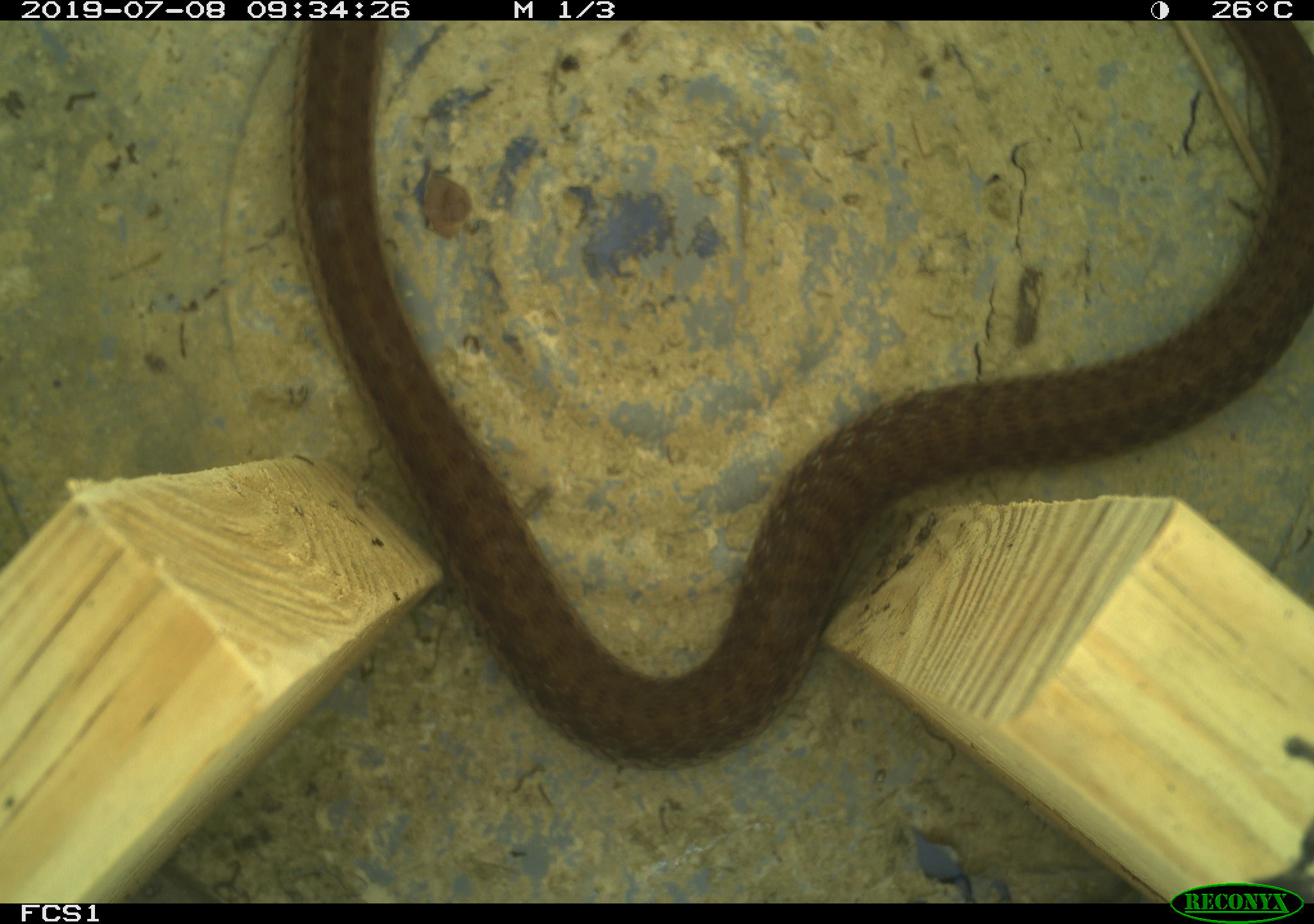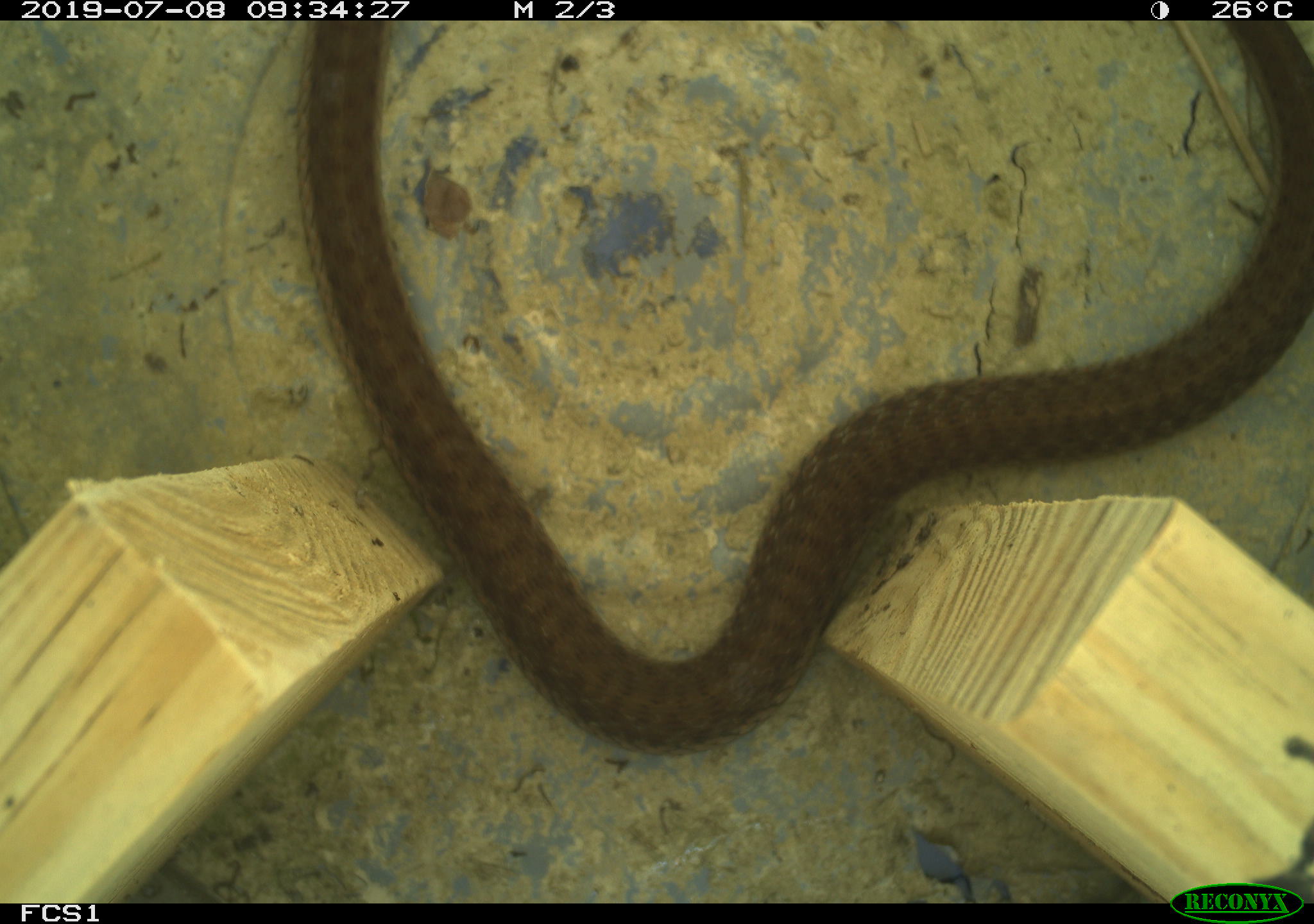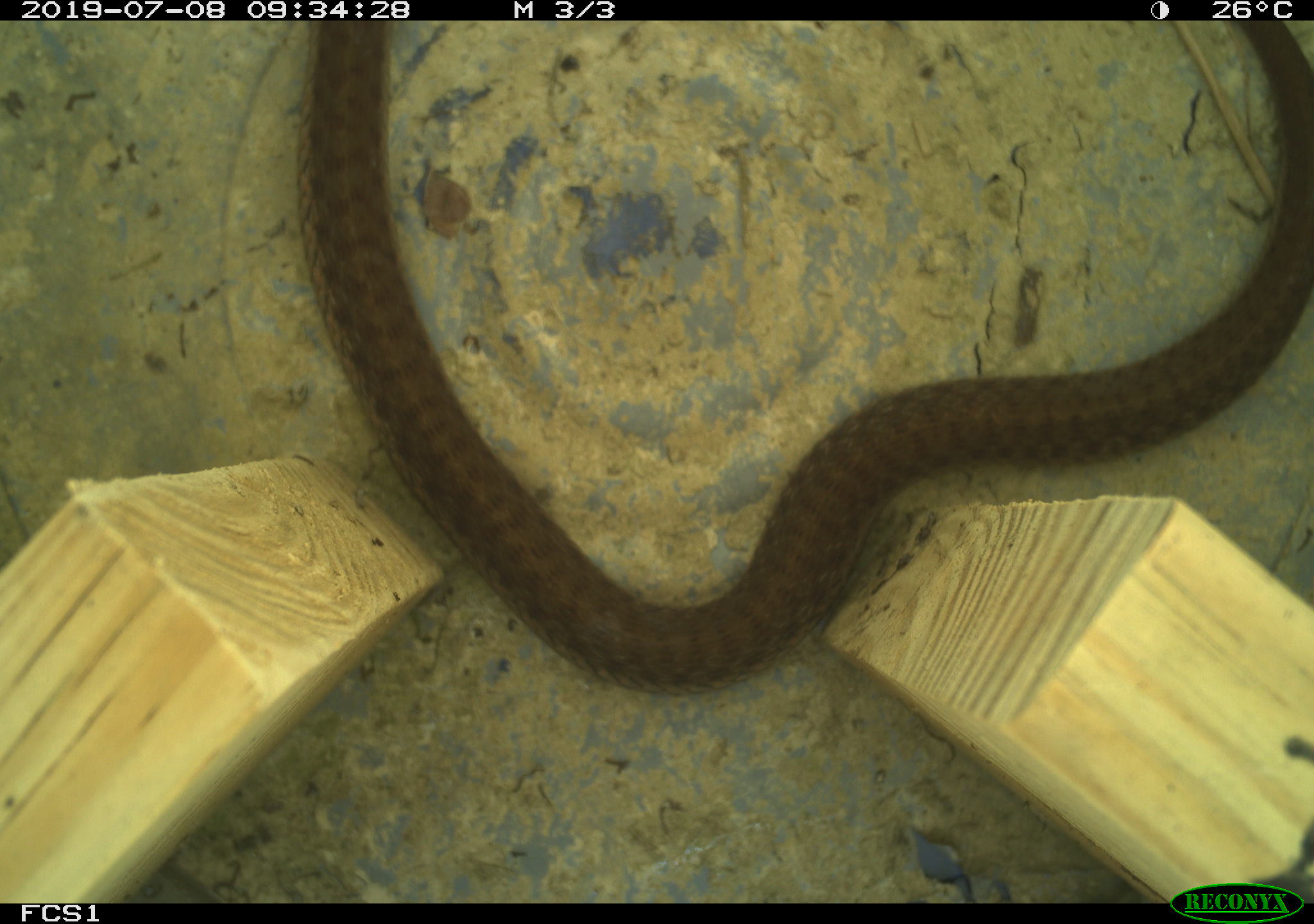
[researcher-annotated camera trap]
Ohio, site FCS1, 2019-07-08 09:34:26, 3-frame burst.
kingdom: Animalia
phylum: Chordata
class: Reptilia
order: Squamata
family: Colubridae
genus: Thamnophis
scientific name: Thamnophis sirtalis sirtalis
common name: eastern gartersnake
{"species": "eastern gartersnake (Thamnophis sirtalis sirtalis)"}